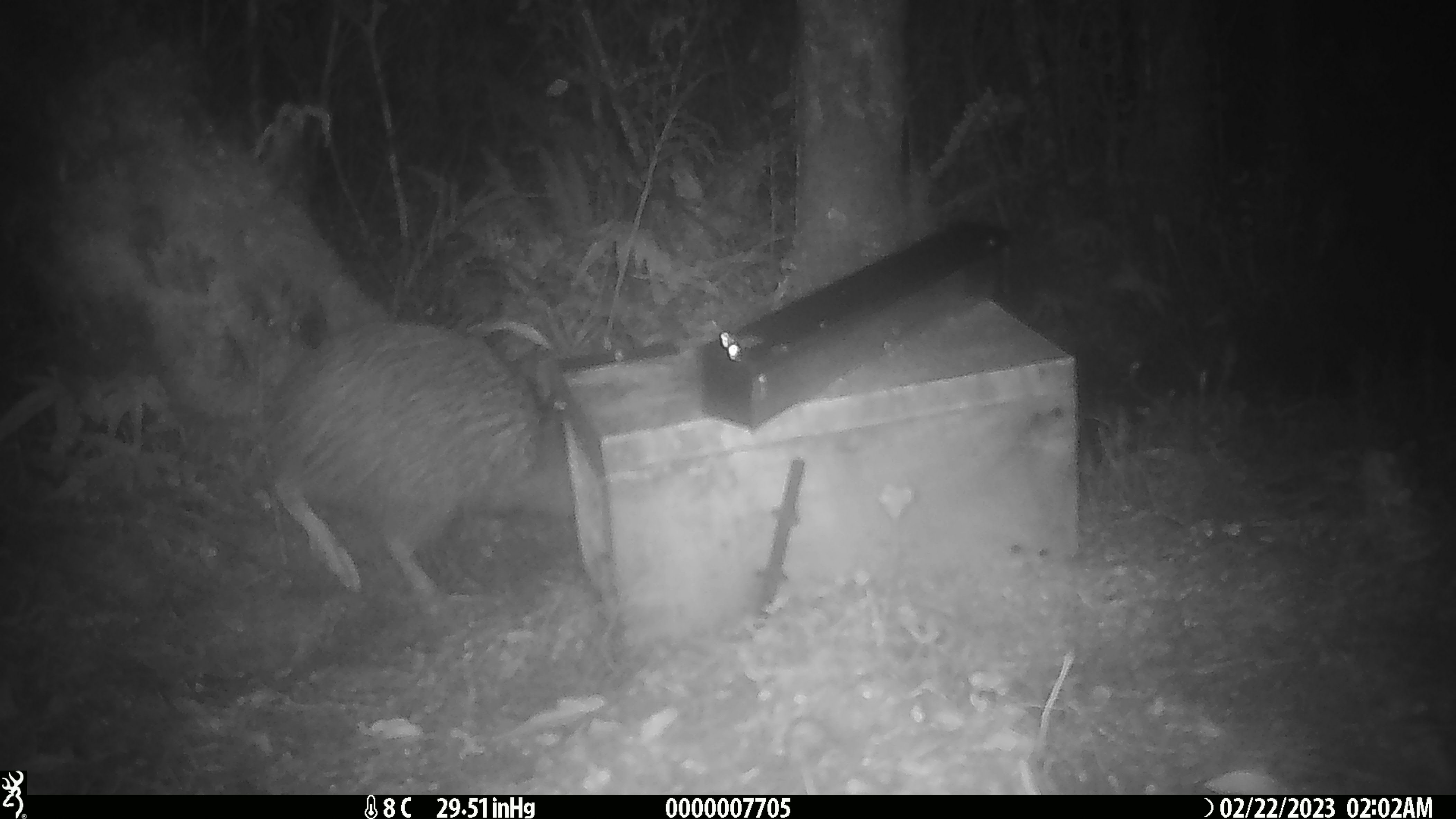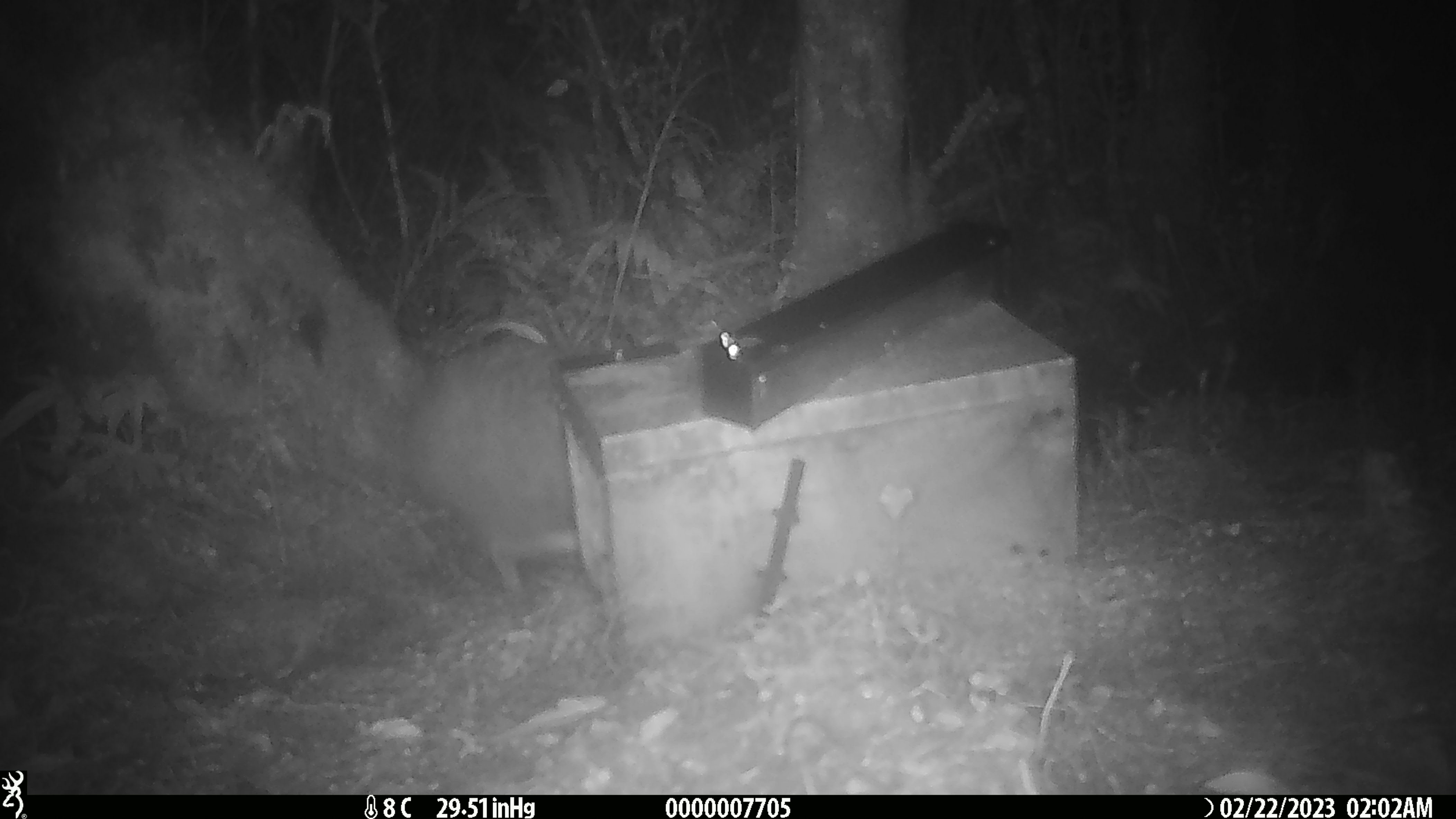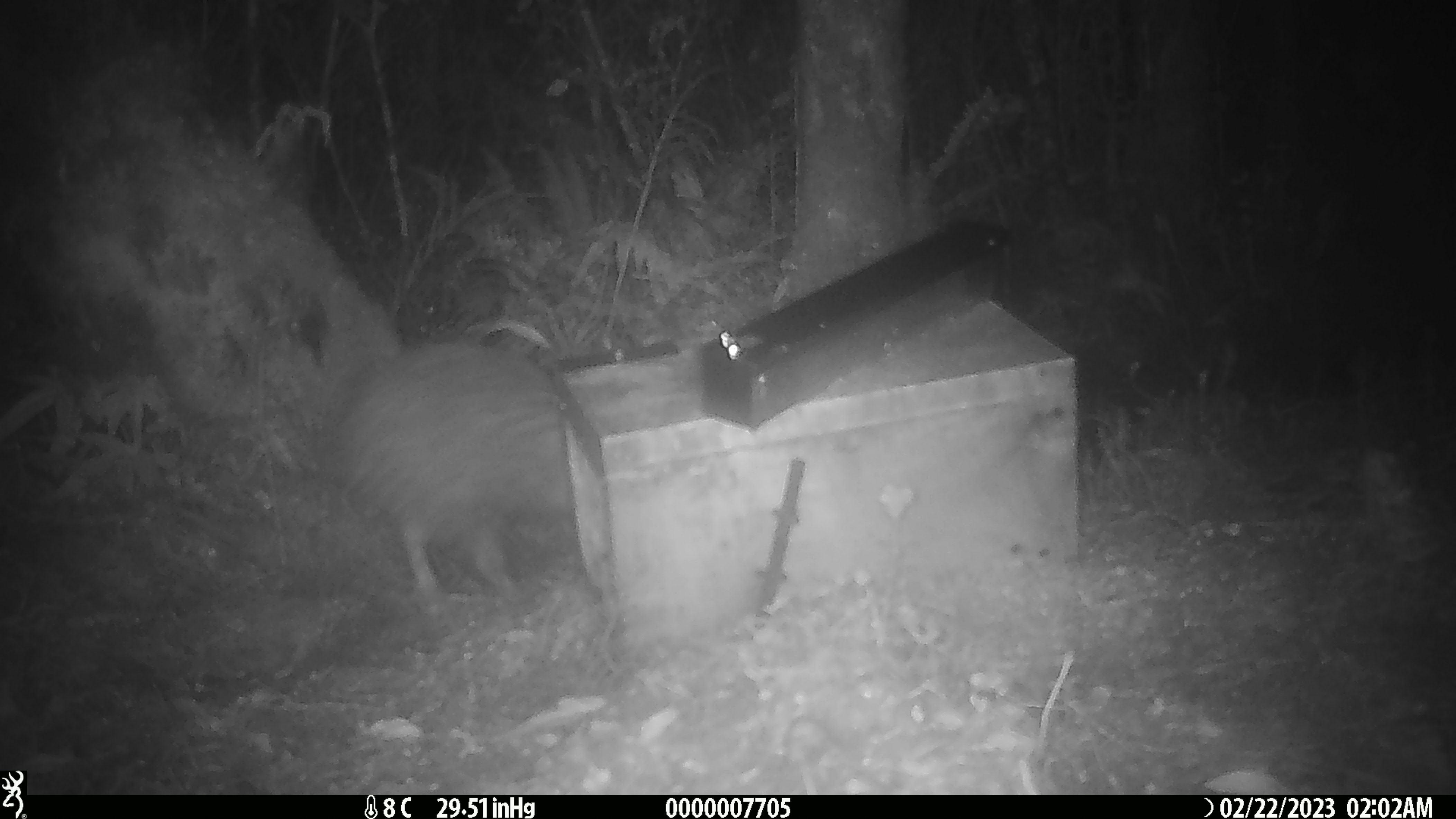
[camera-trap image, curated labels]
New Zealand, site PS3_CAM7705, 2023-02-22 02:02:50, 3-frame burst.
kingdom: Animalia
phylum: Chordata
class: Aves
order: Apterygiformes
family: Apterygidae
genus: Apteryx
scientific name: Apteryx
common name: kiwi